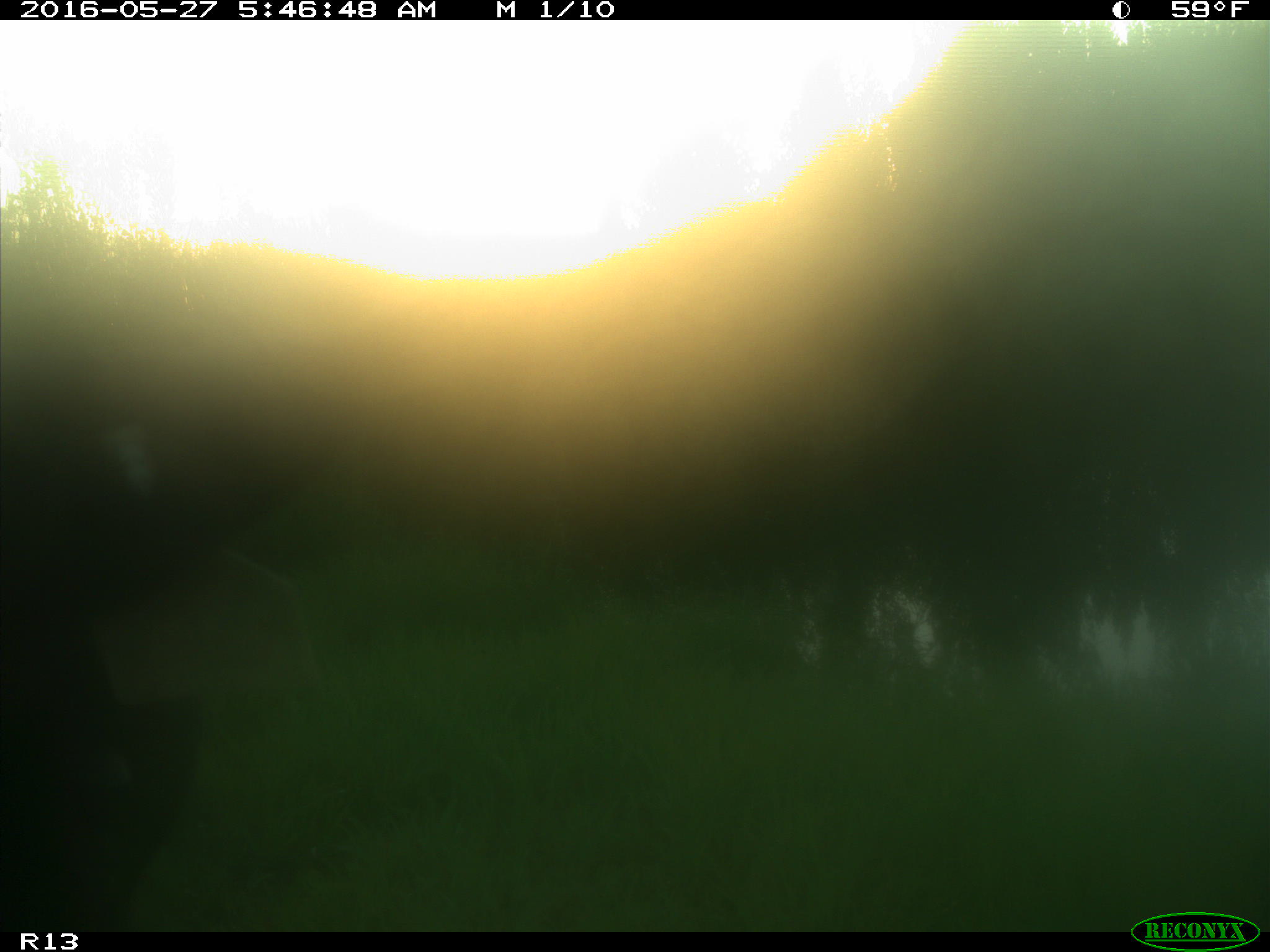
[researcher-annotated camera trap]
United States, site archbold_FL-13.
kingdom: Animalia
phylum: Chordata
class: Mammalia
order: Artiodactyla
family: Bovidae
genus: Bos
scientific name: Bos taurus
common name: domestic cow